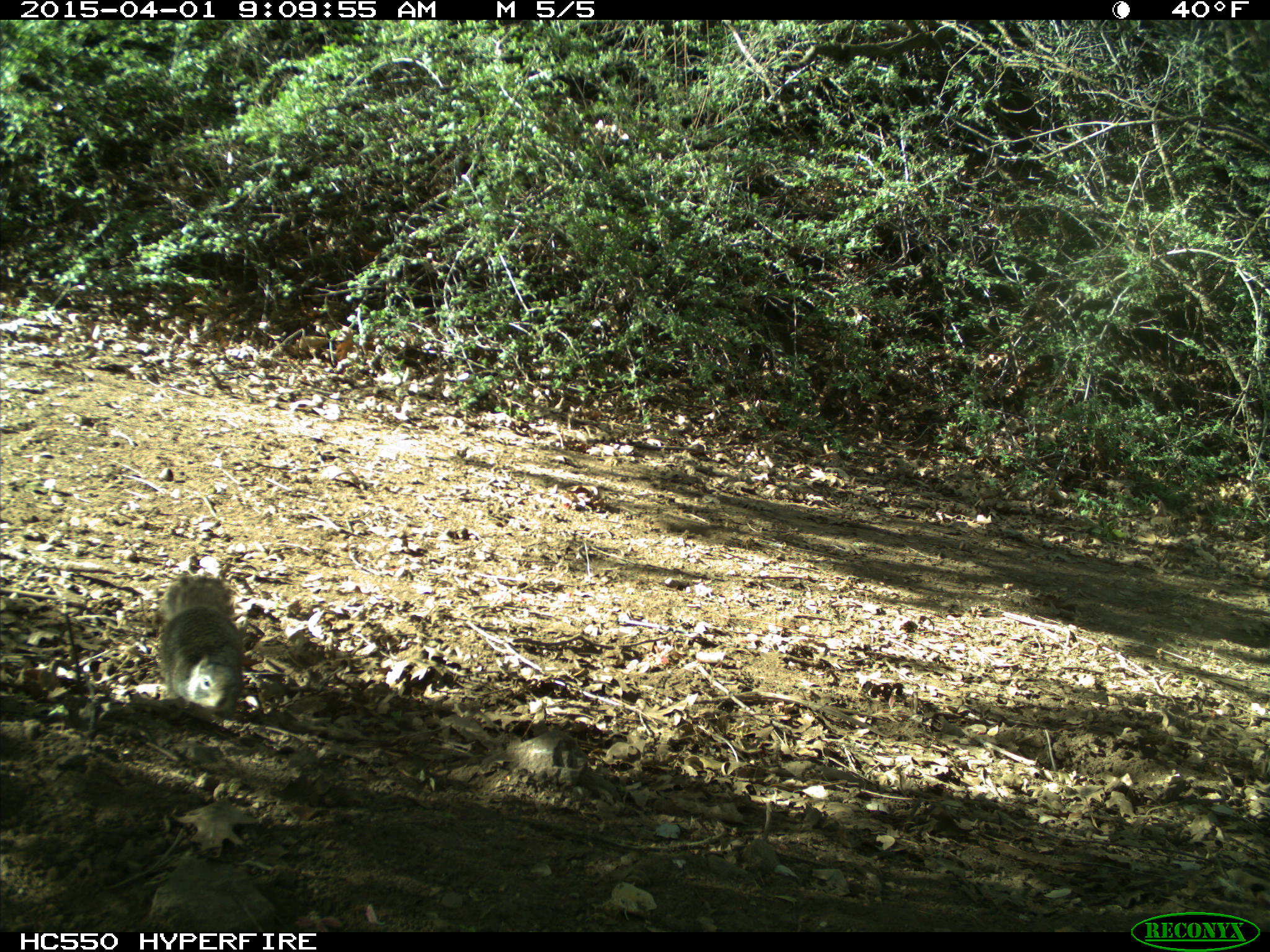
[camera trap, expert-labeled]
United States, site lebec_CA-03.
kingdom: Animalia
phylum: Chordata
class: Mammalia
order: Rodentia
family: Sciuridae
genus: Sciurus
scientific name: Sciurus carolinensis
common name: eastern gray squirrel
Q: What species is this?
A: Sciurus carolinensis (eastern gray squirrel).